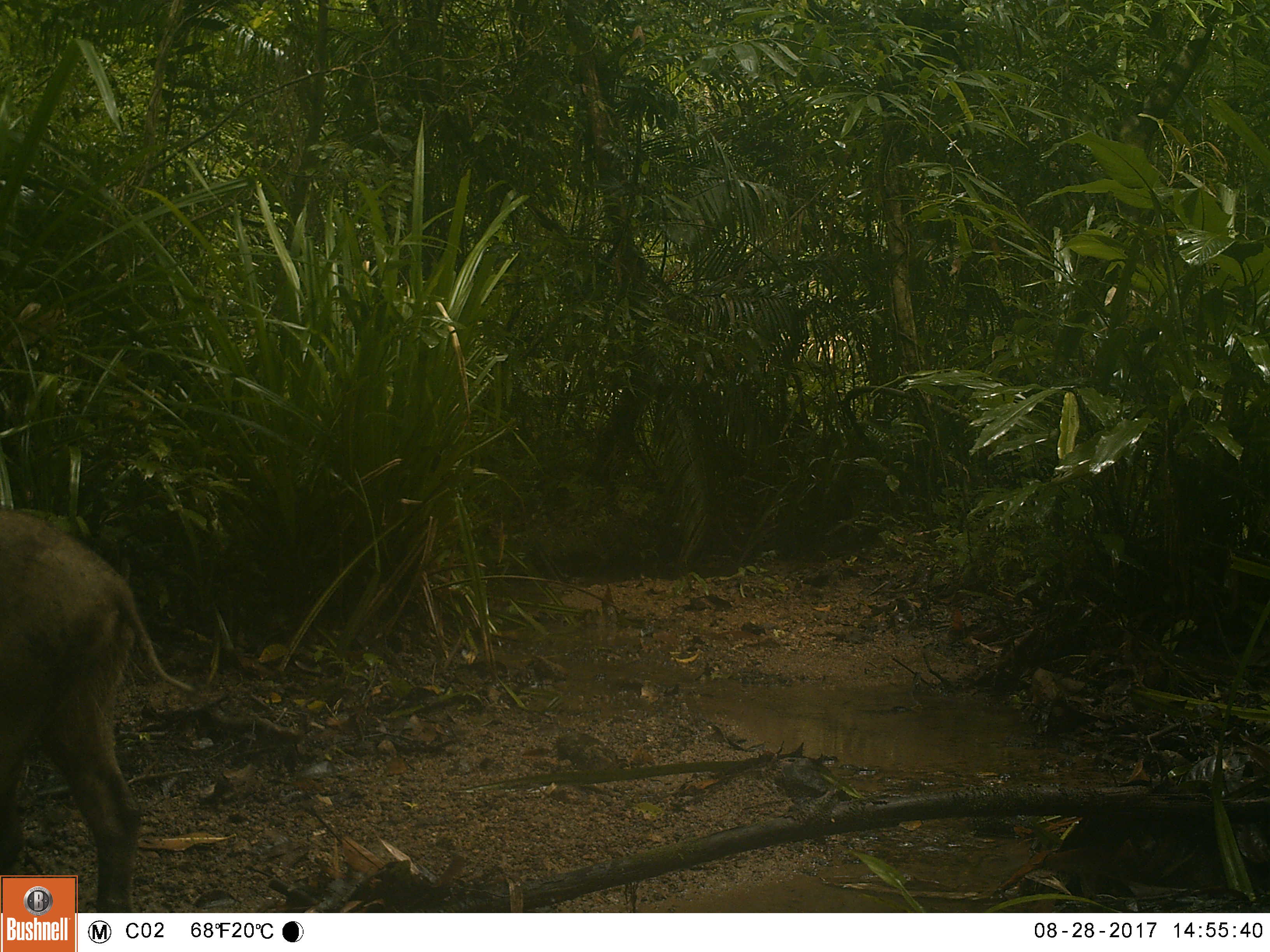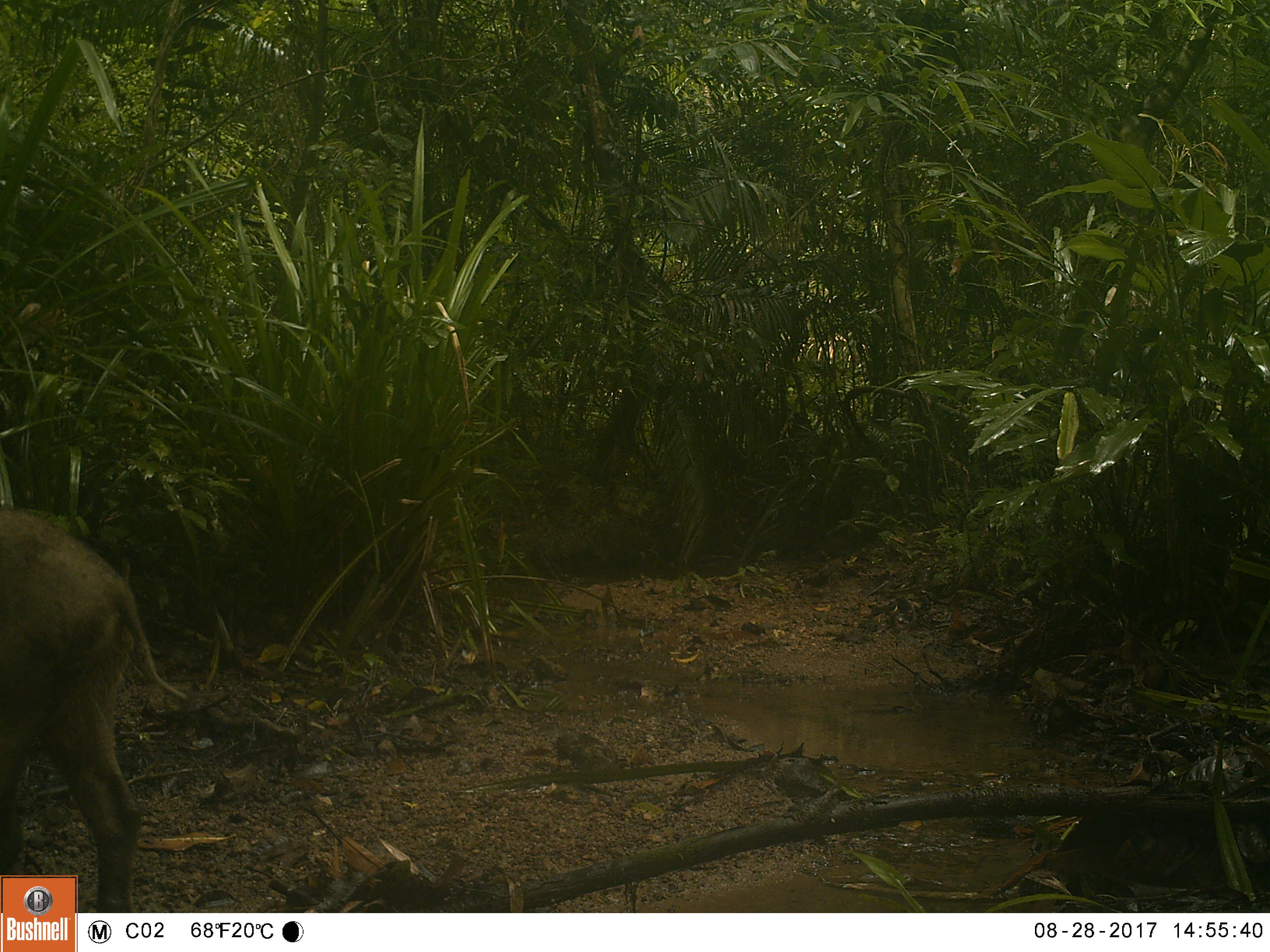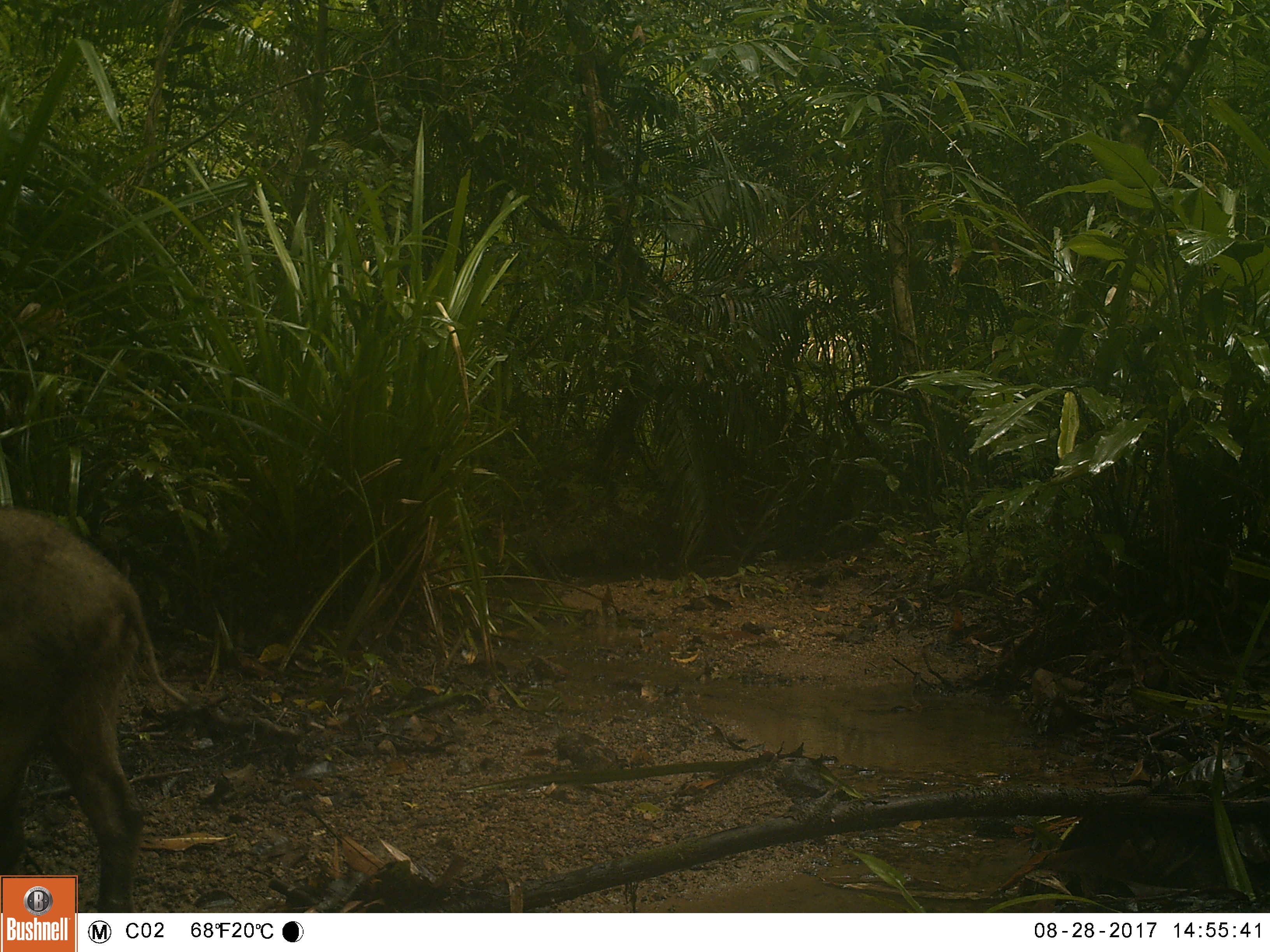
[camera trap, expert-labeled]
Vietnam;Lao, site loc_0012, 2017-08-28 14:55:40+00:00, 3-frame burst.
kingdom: Animalia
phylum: Chordata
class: Mammalia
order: Artiodactyla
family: Suidae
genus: Sus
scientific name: Sus scrofa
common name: eurasian wild pig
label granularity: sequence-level